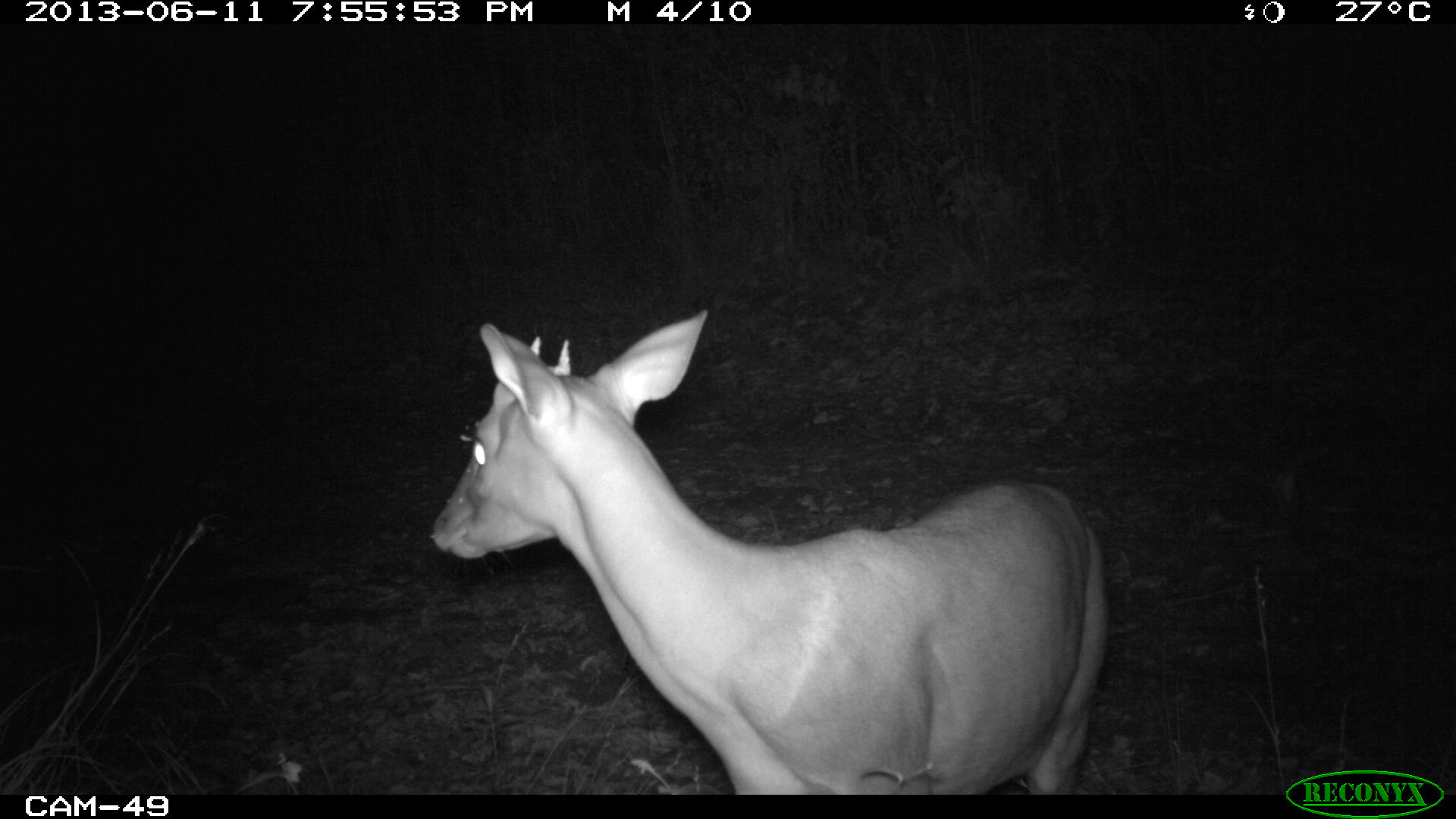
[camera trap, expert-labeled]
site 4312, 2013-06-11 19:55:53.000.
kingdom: Animalia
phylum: Chordata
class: Mammalia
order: Artiodactyla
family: Cervidae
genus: Mazama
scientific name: Mazama temama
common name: central american red brocket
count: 1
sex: male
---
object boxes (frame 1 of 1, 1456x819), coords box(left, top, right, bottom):
mazama temama: box(429, 304, 1104, 791)